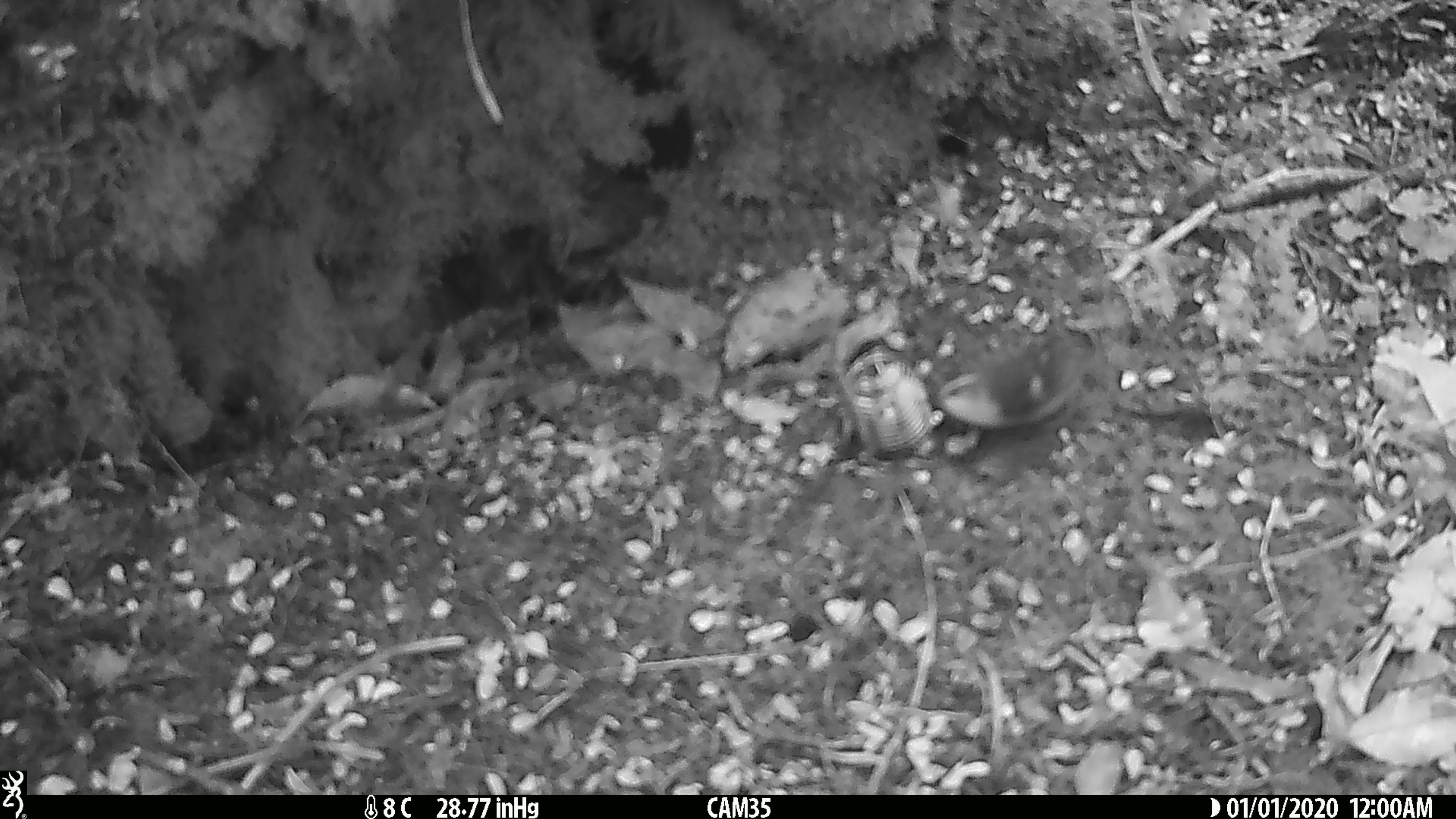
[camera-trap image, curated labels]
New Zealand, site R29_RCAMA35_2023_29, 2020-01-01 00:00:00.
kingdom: Animalia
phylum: Chordata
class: Aves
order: Passeriformes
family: Acanthisittidae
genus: Acanthisitta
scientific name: Acanthisitta chloris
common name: rifleman